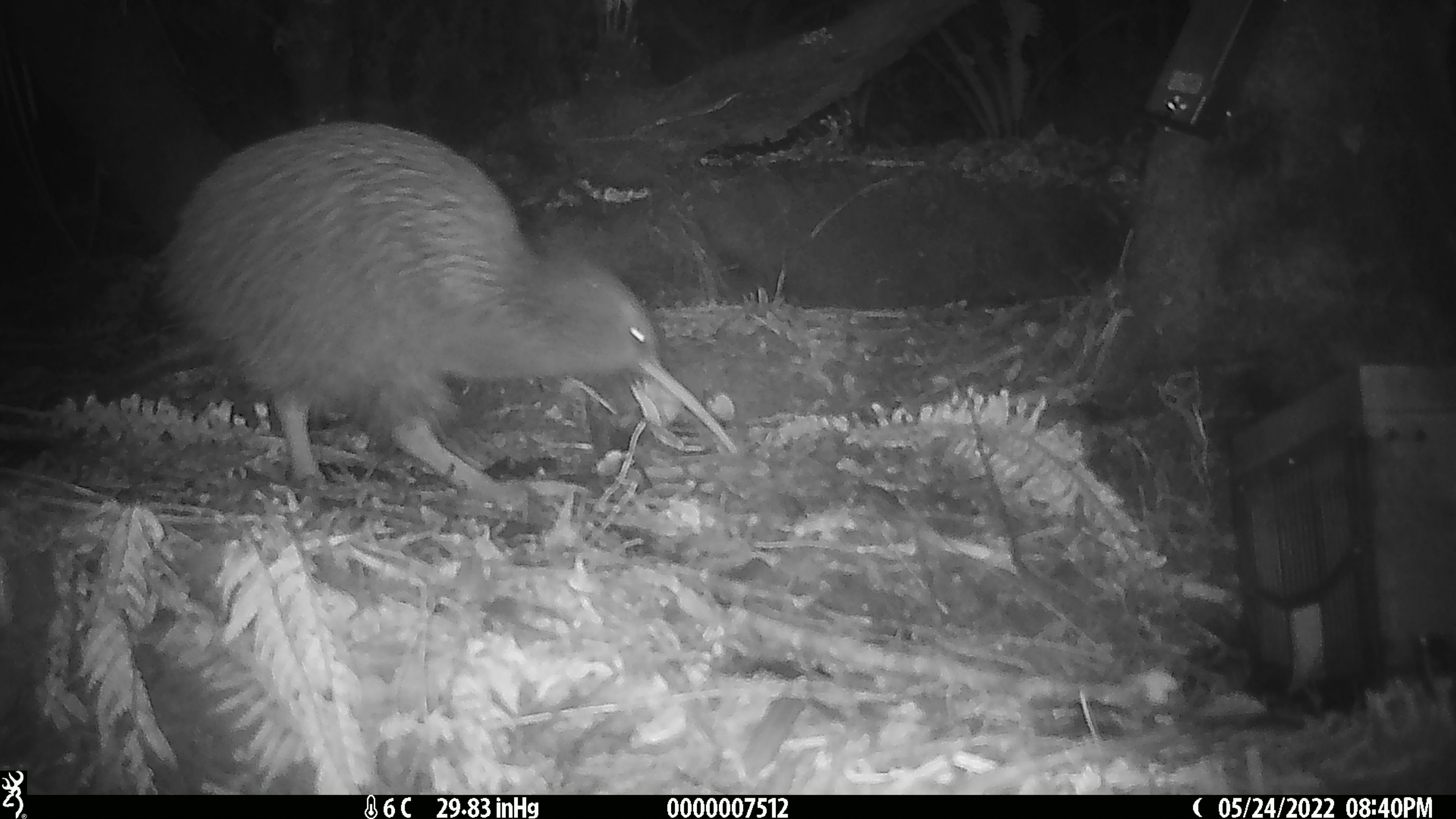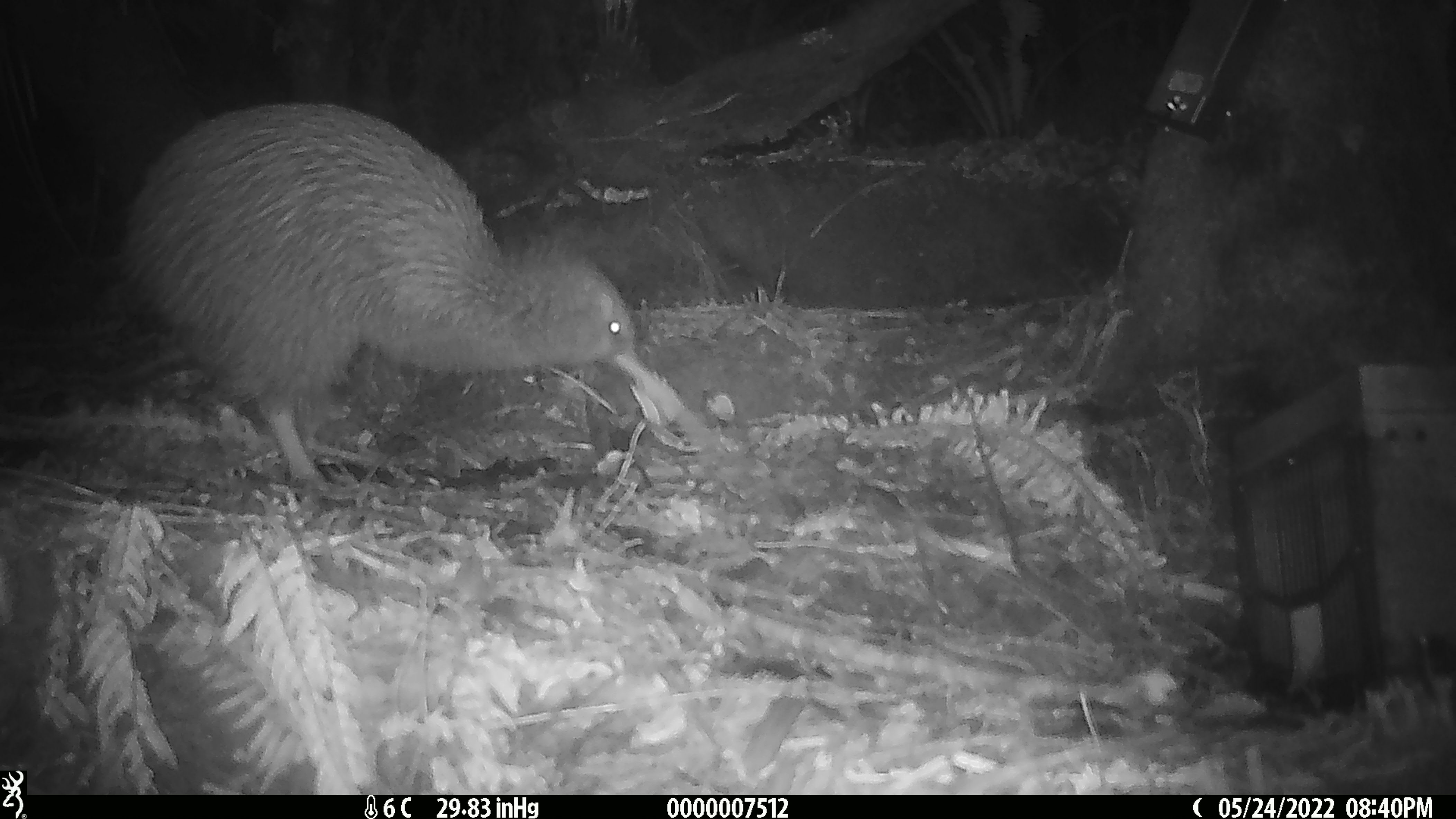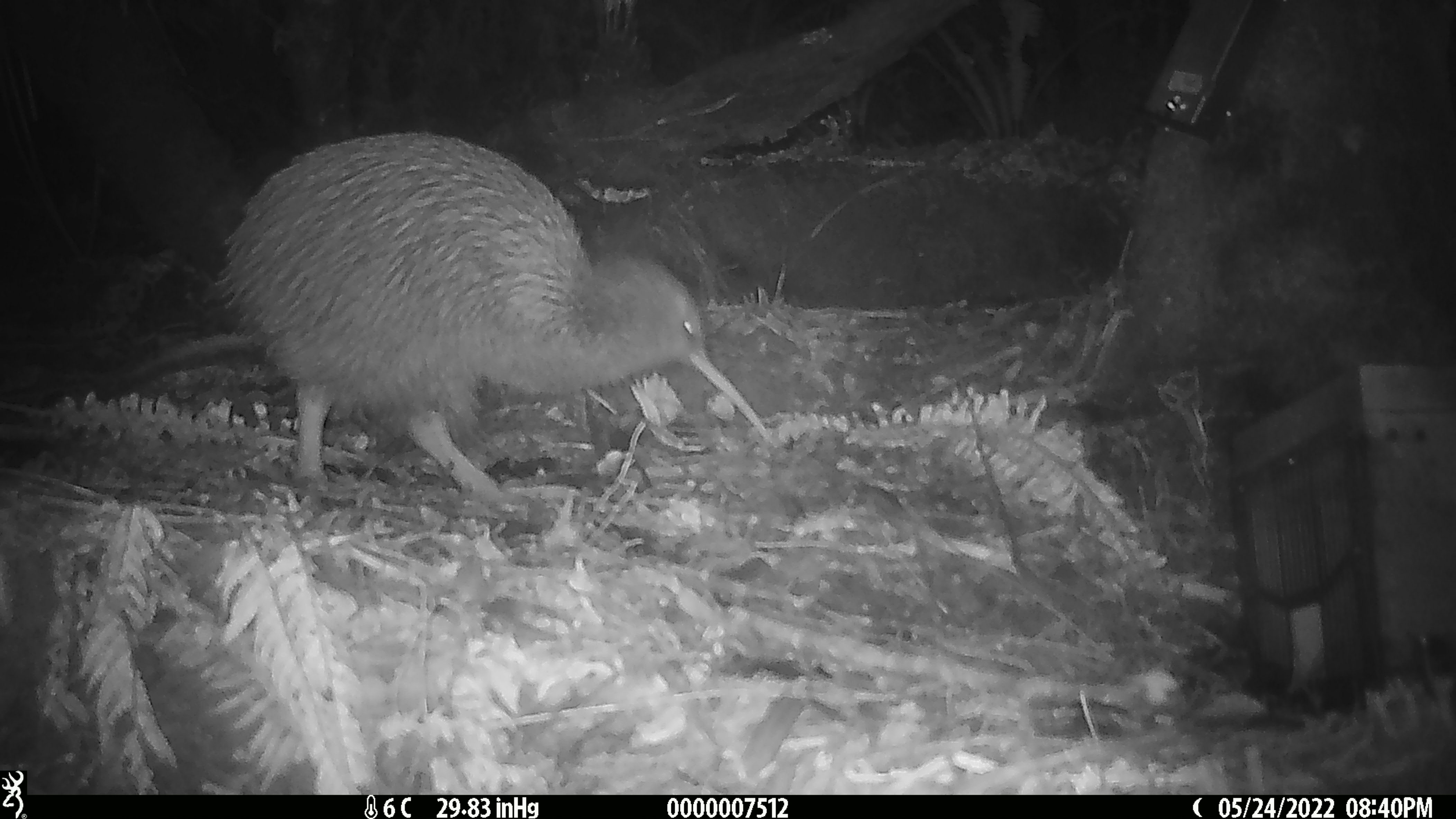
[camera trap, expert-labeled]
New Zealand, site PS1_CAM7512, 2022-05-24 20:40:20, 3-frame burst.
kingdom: Animalia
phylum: Chordata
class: Aves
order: Apterygiformes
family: Apterygidae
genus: Apteryx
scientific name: Apteryx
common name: kiwi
Kiwi (Apteryx).